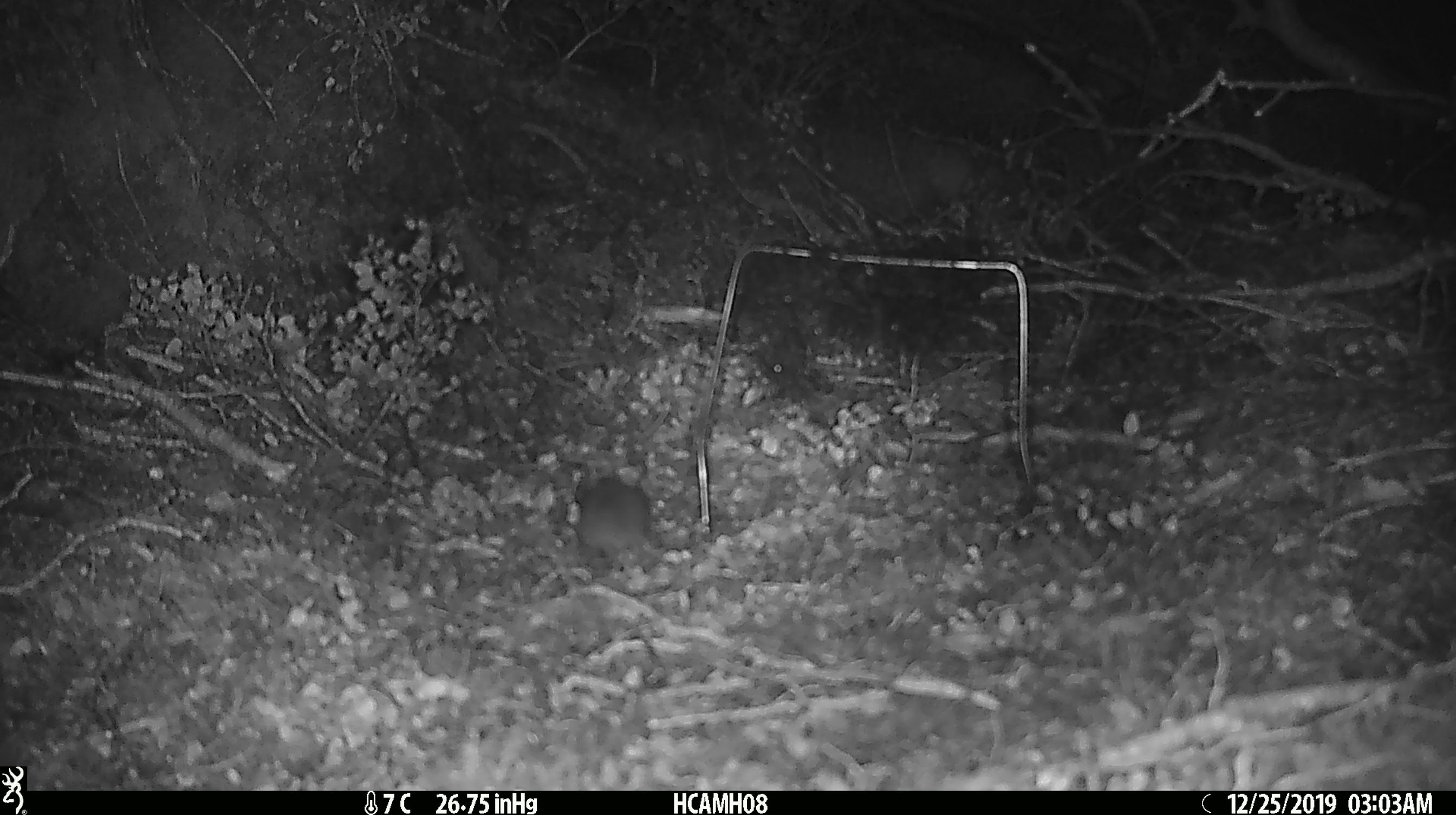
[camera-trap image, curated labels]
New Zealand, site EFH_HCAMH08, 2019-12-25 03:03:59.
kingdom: Animalia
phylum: Chordata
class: Mammalia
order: Rodentia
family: Muridae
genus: Mus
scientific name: Mus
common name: mouse